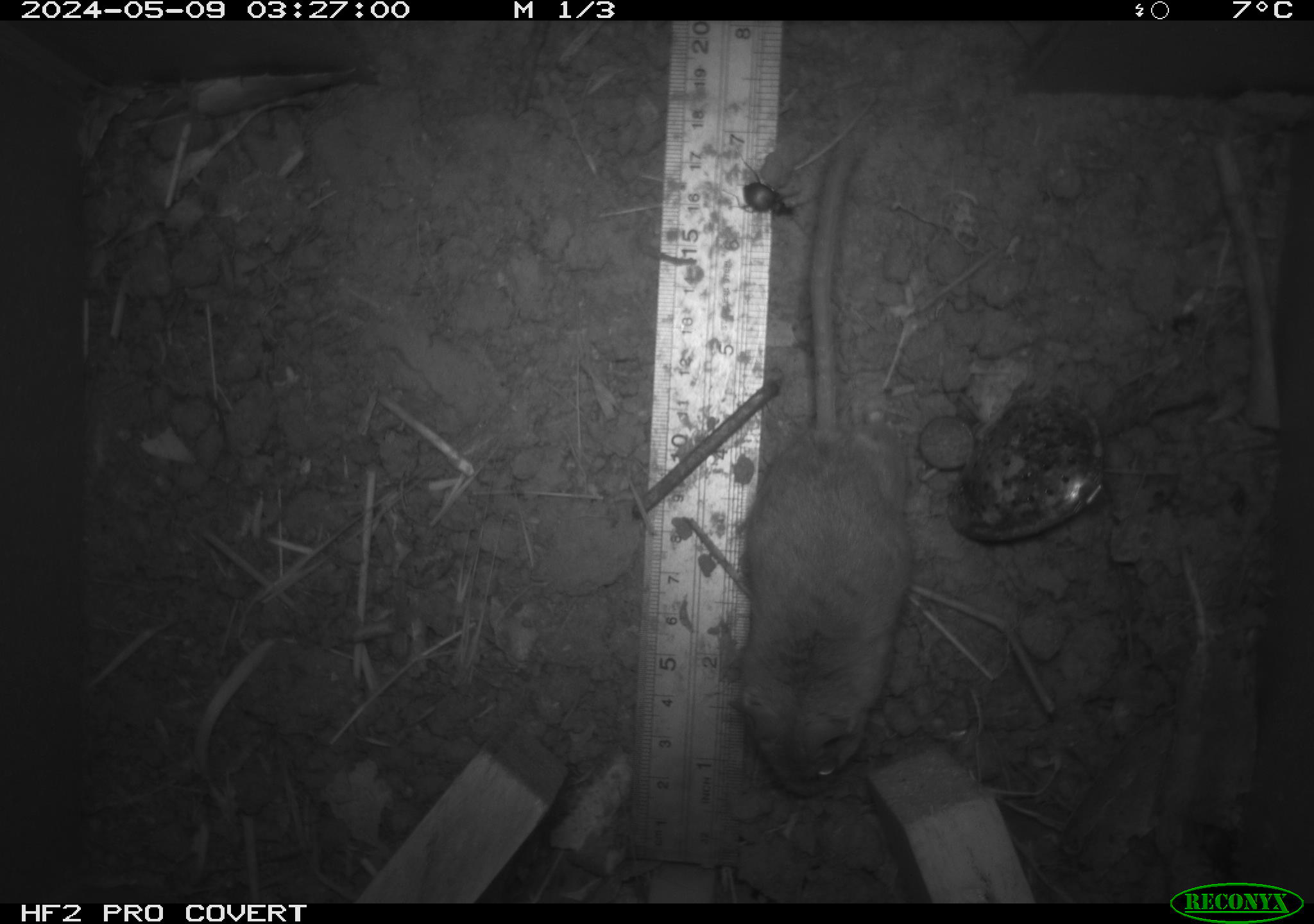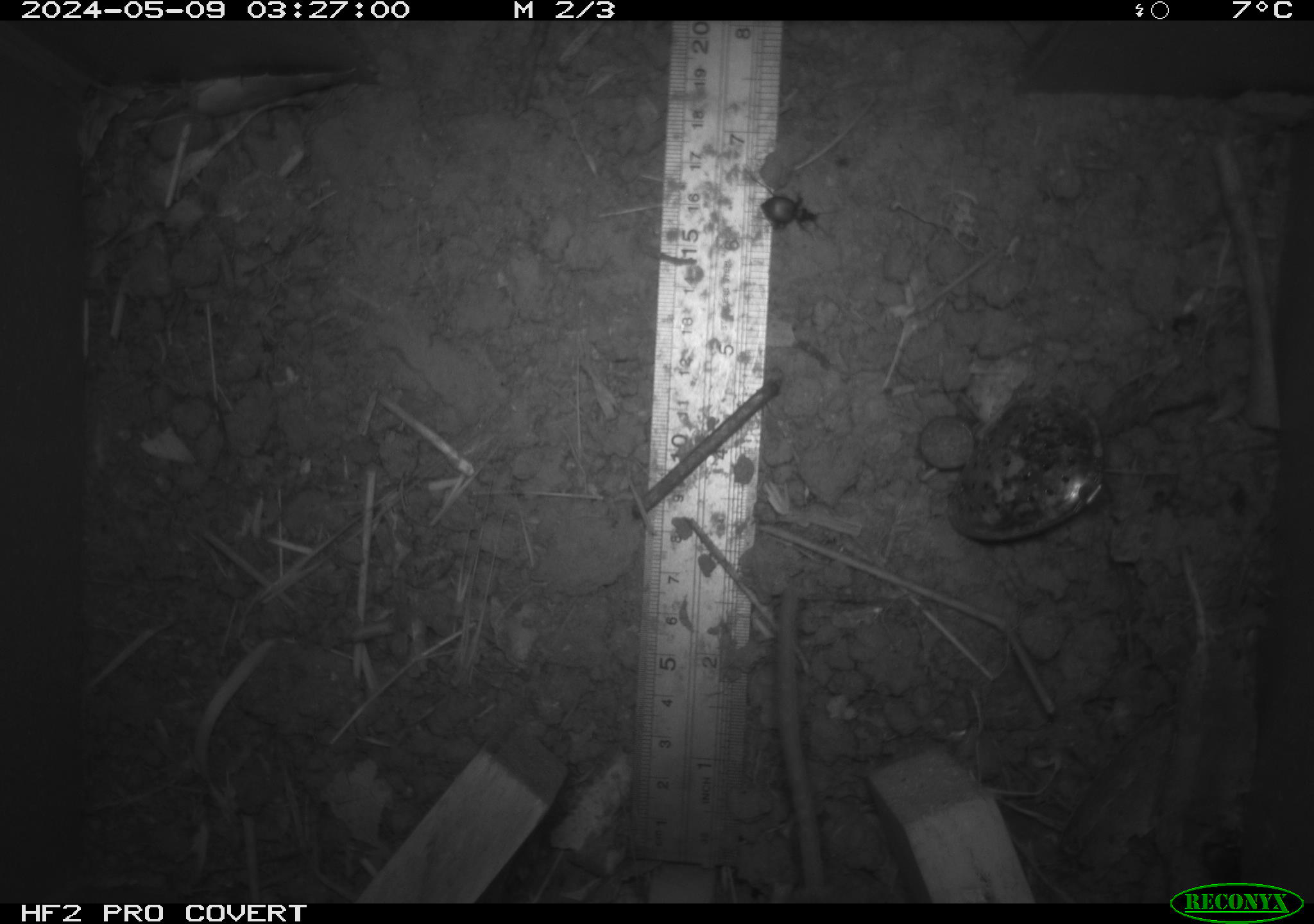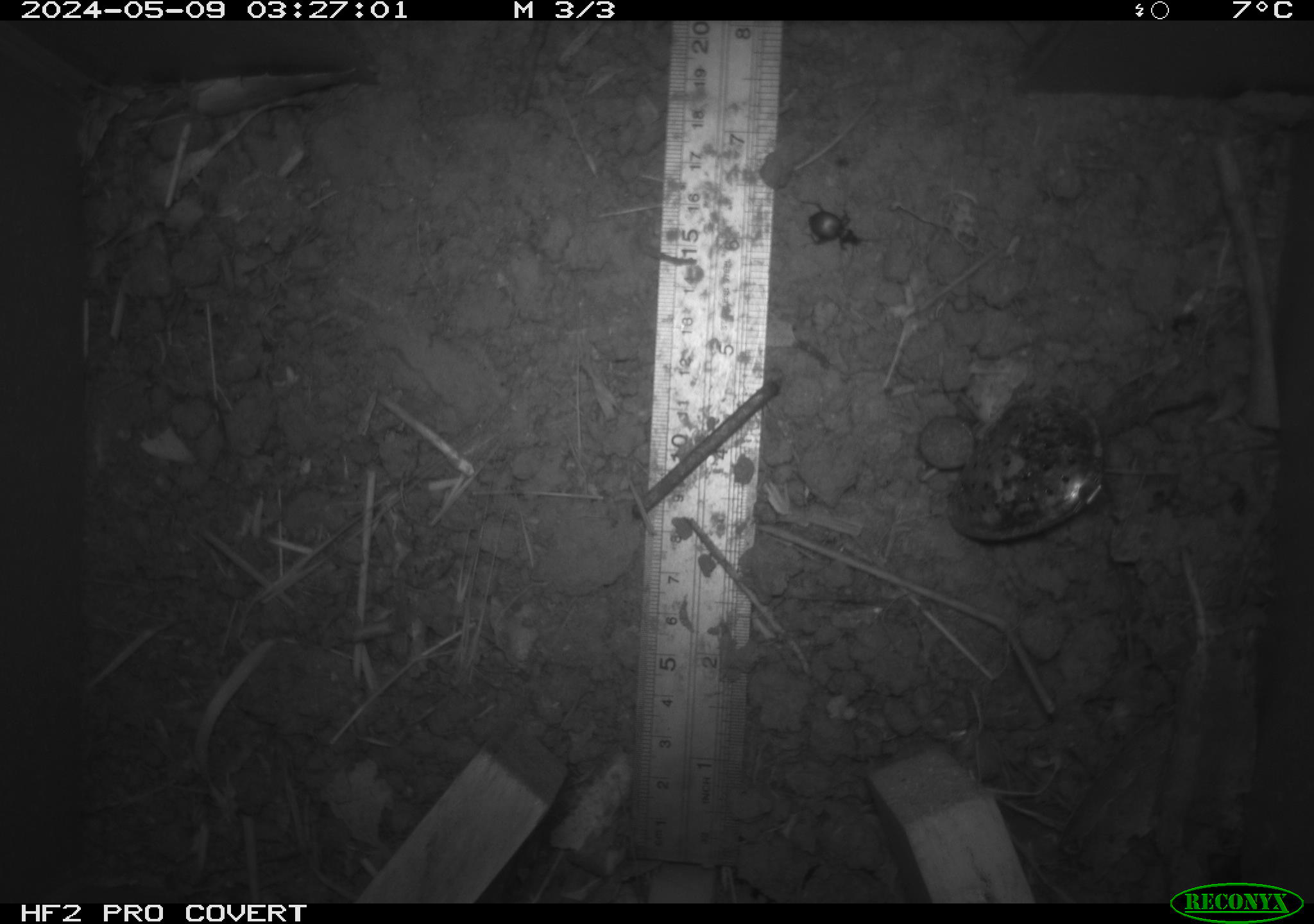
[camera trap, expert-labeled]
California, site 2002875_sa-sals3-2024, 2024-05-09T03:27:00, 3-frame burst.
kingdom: Animalia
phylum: Chordata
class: Mammalia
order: Rodentia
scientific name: Rodentia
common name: mouse species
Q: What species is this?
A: Mouse species (Rodentia).